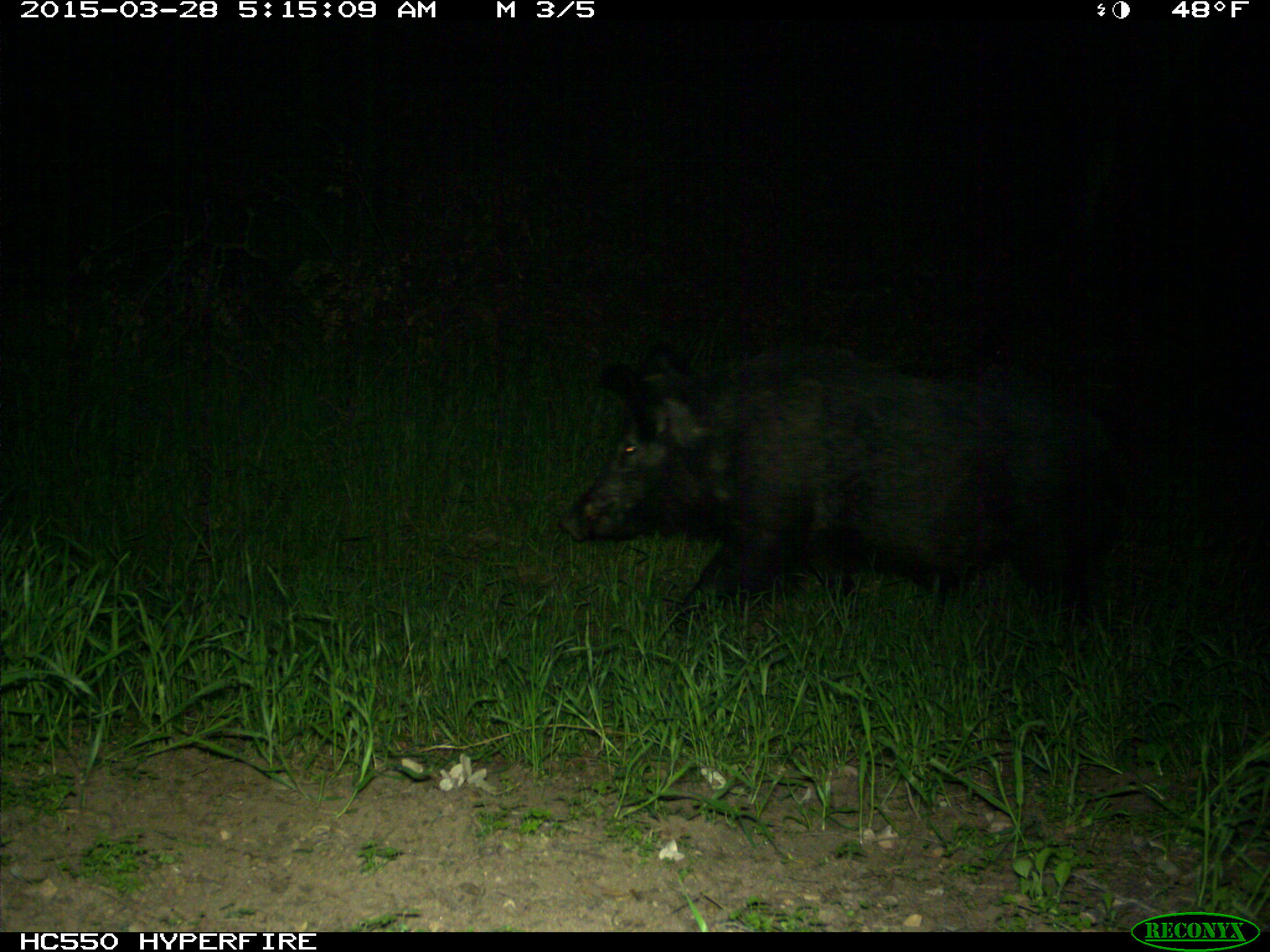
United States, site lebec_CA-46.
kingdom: Animalia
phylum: Chordata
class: Mammalia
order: Artiodactyla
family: Suidae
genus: Sus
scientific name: Sus scrofa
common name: wild boar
Sus scrofa (wild boar).